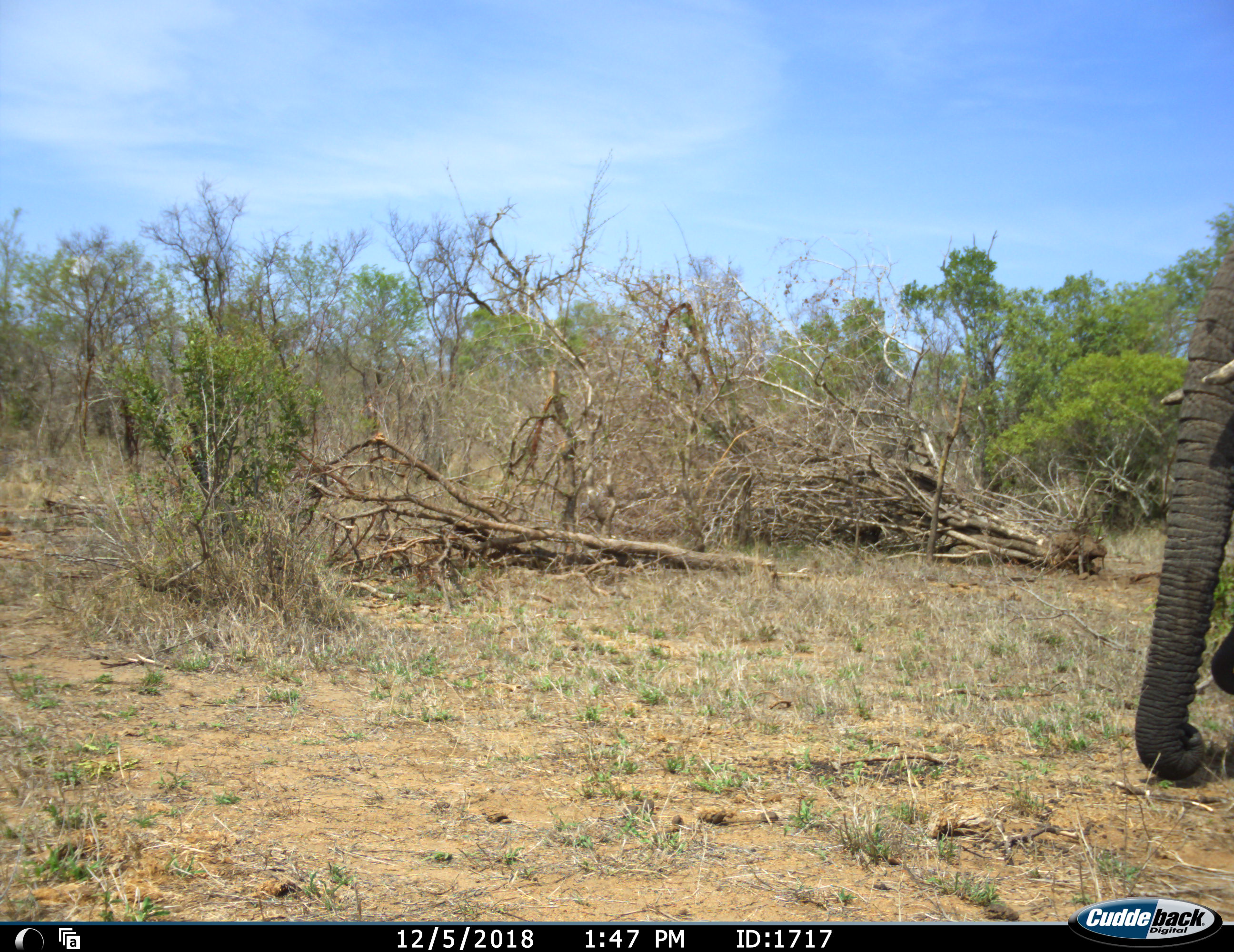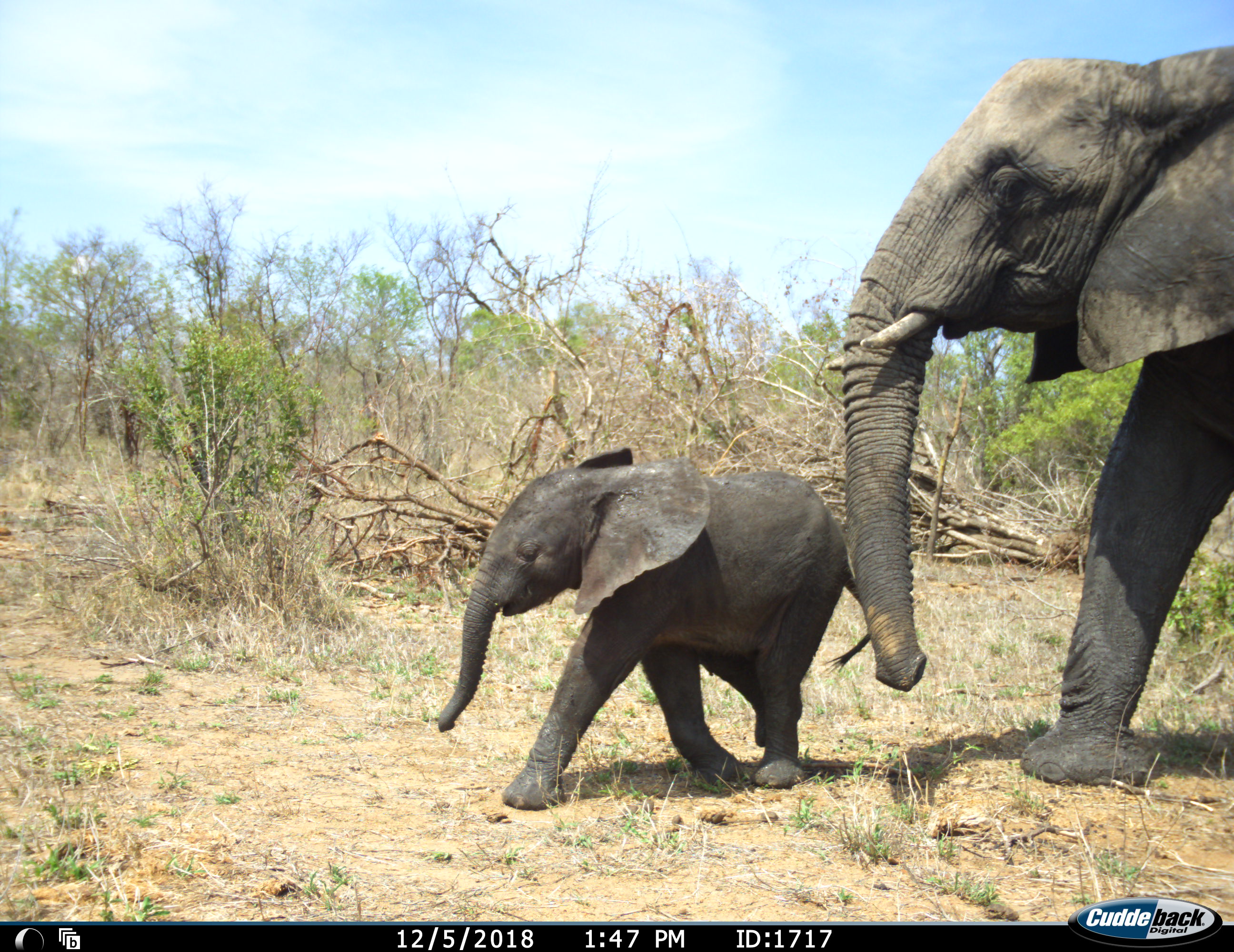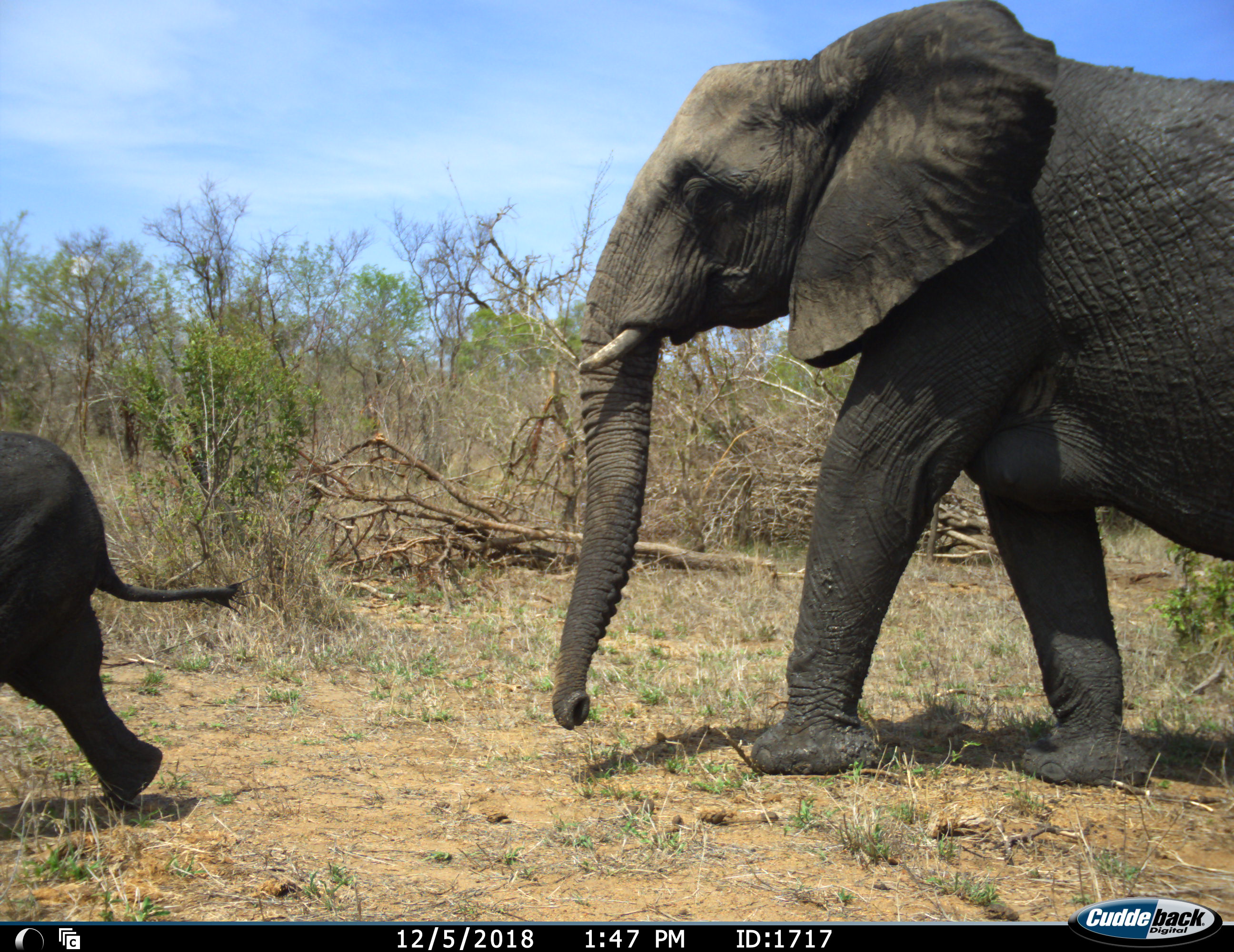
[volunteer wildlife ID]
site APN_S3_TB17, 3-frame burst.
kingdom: Animalia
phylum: Chordata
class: Mammalia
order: Proboscidea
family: Elephantidae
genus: Loxodonta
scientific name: Loxodonta africana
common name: african bush elephant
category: elephant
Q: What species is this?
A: Elephant (african bush elephant) (Loxodonta africana).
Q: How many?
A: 2.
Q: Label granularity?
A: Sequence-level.